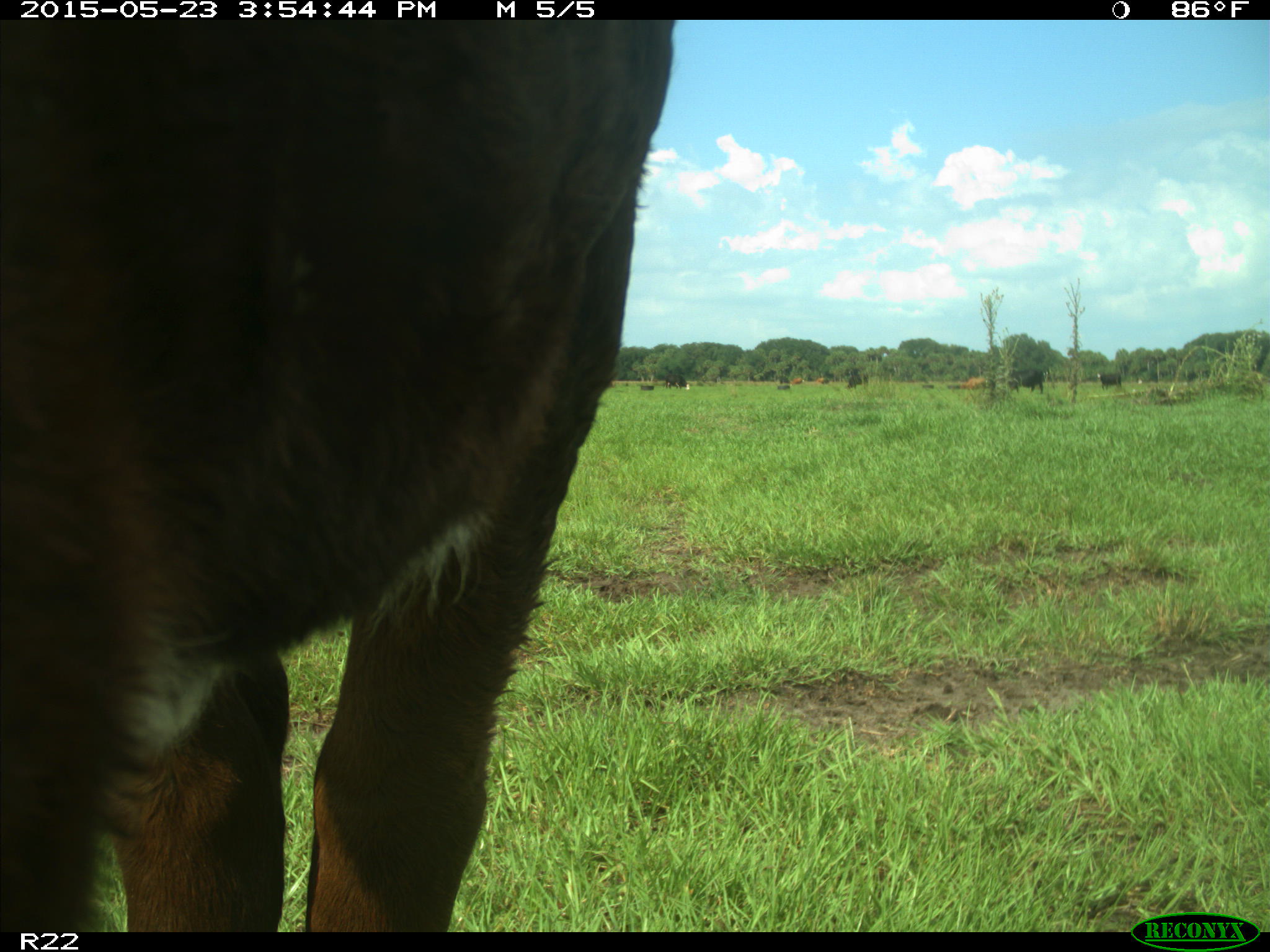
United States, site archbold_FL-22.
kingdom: Animalia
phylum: Chordata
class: Mammalia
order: Artiodactyla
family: Bovidae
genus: Bos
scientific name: Bos taurus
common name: domestic cow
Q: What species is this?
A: Bos taurus (domestic cow).